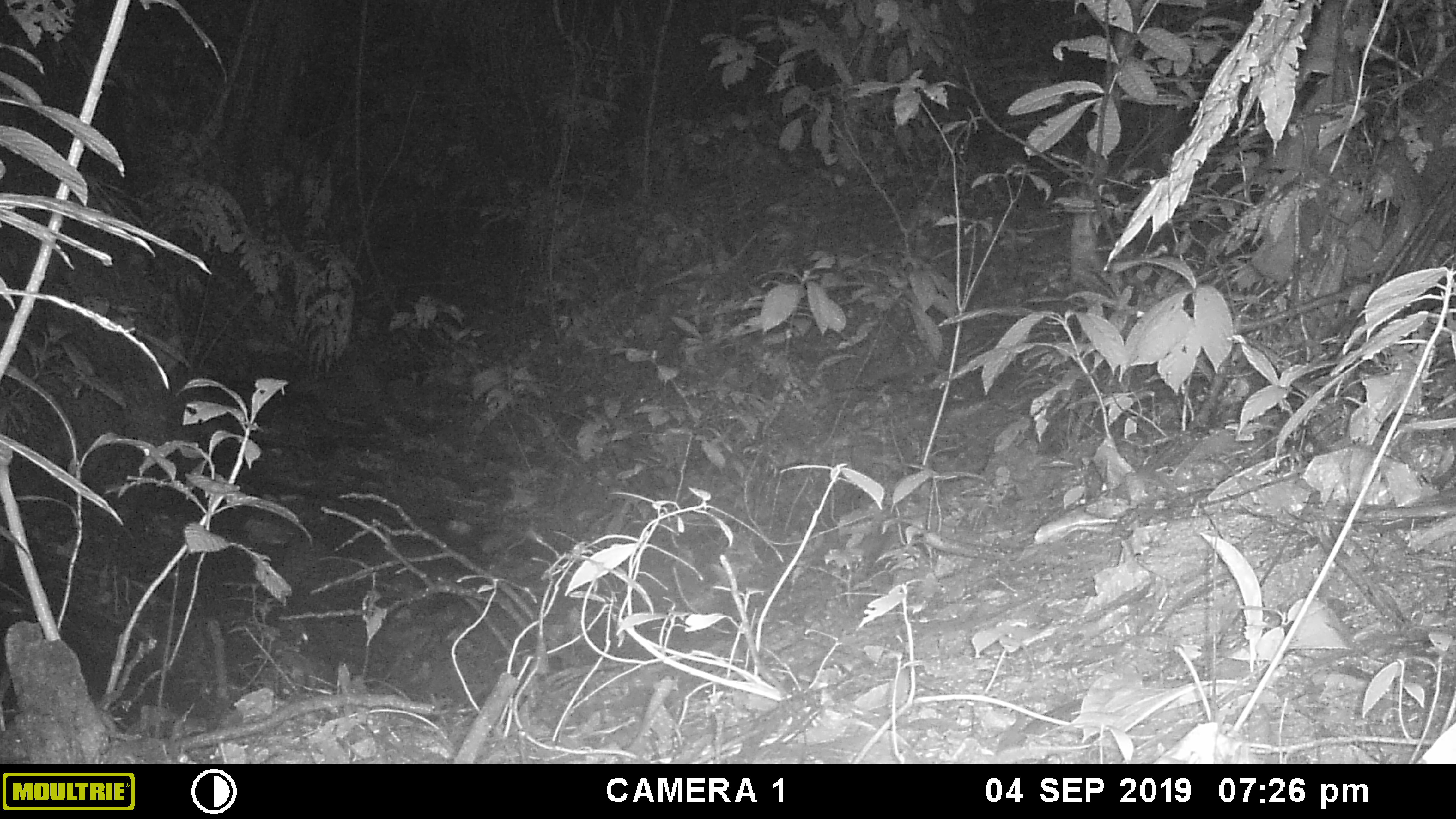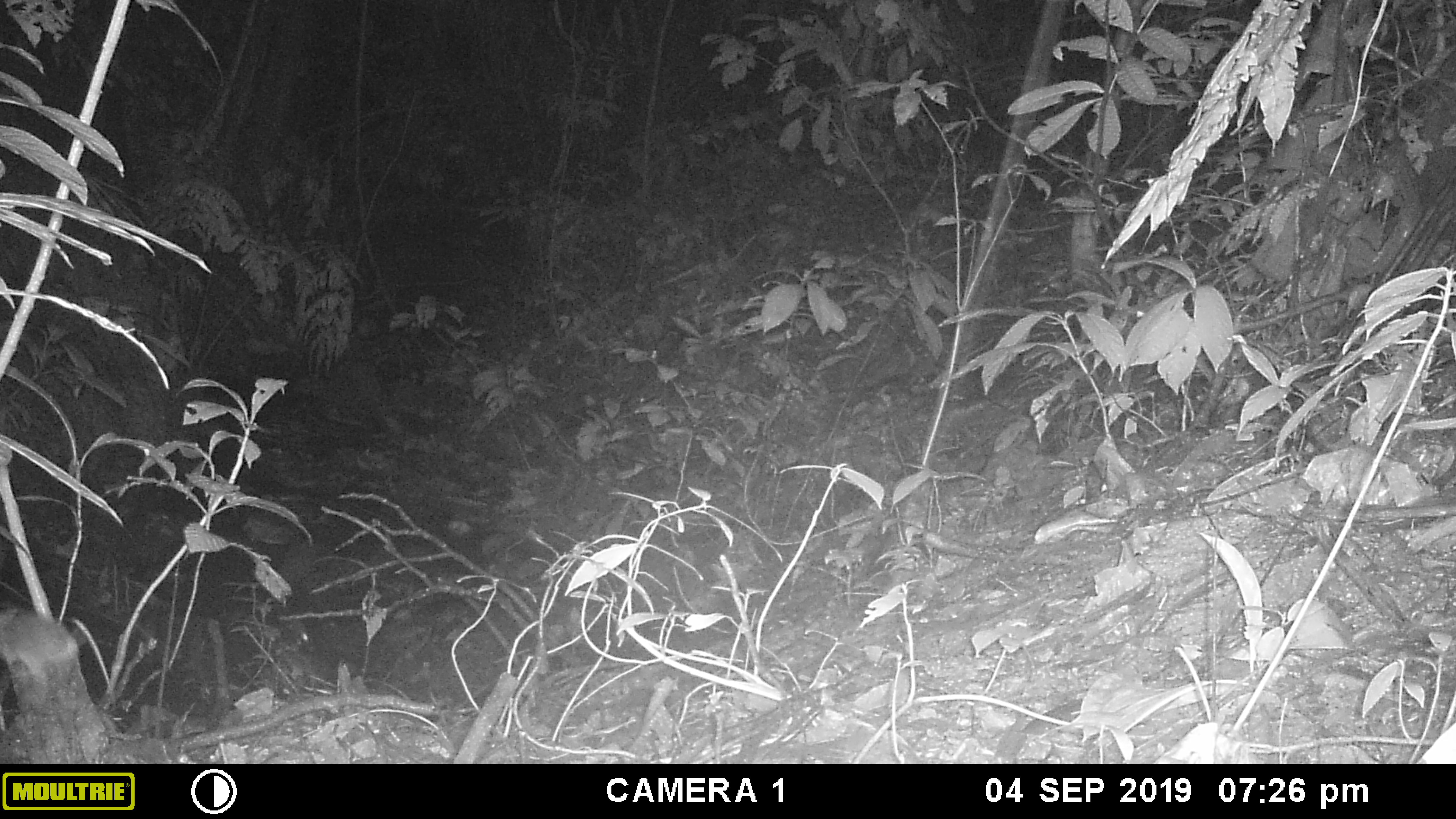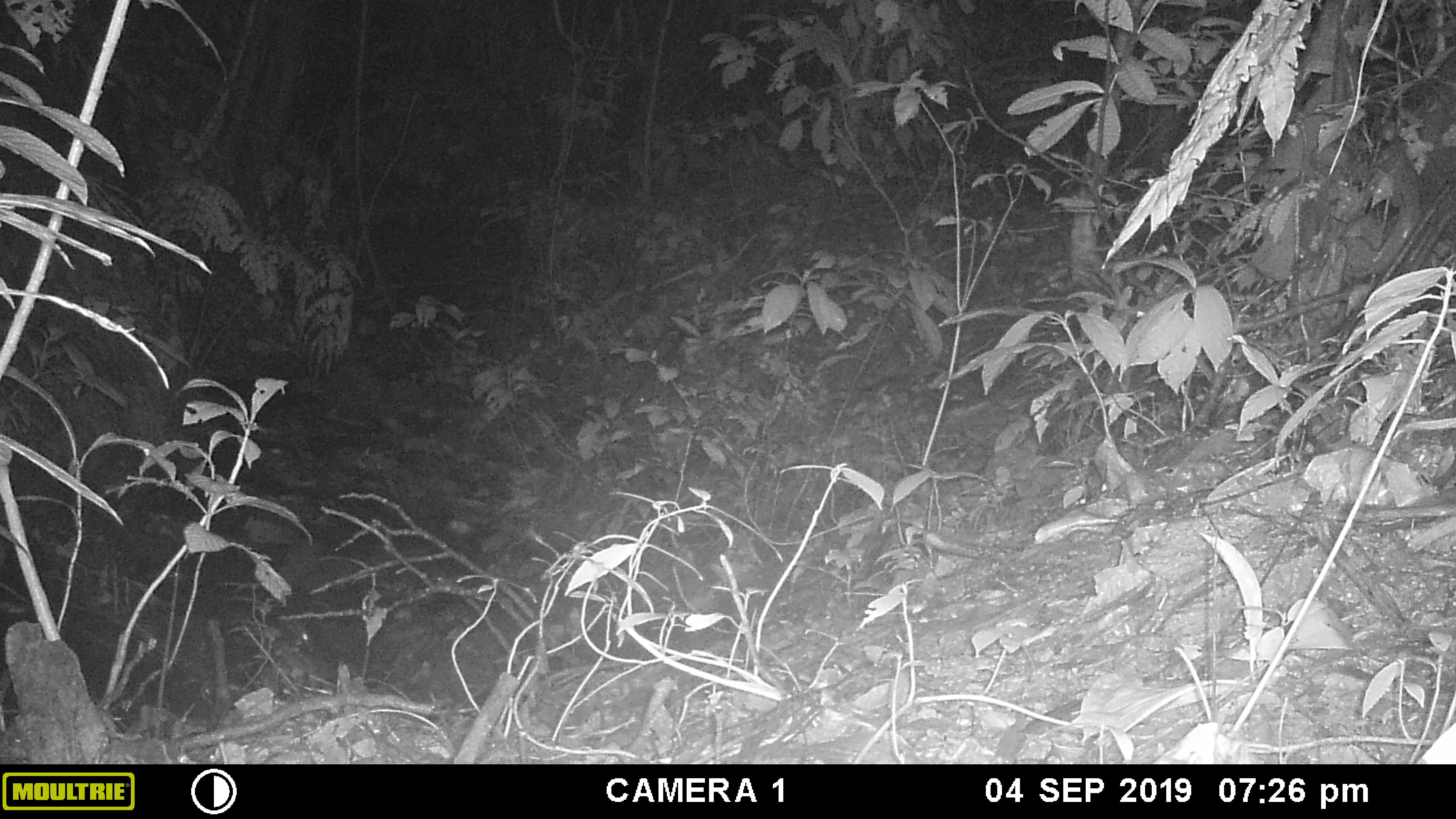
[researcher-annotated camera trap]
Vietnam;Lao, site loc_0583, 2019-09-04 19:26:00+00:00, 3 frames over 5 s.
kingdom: Animalia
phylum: Chordata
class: Mammalia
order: Rodentia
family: Muridae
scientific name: Muridae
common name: old-world mice and rats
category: unidentified murid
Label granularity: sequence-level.